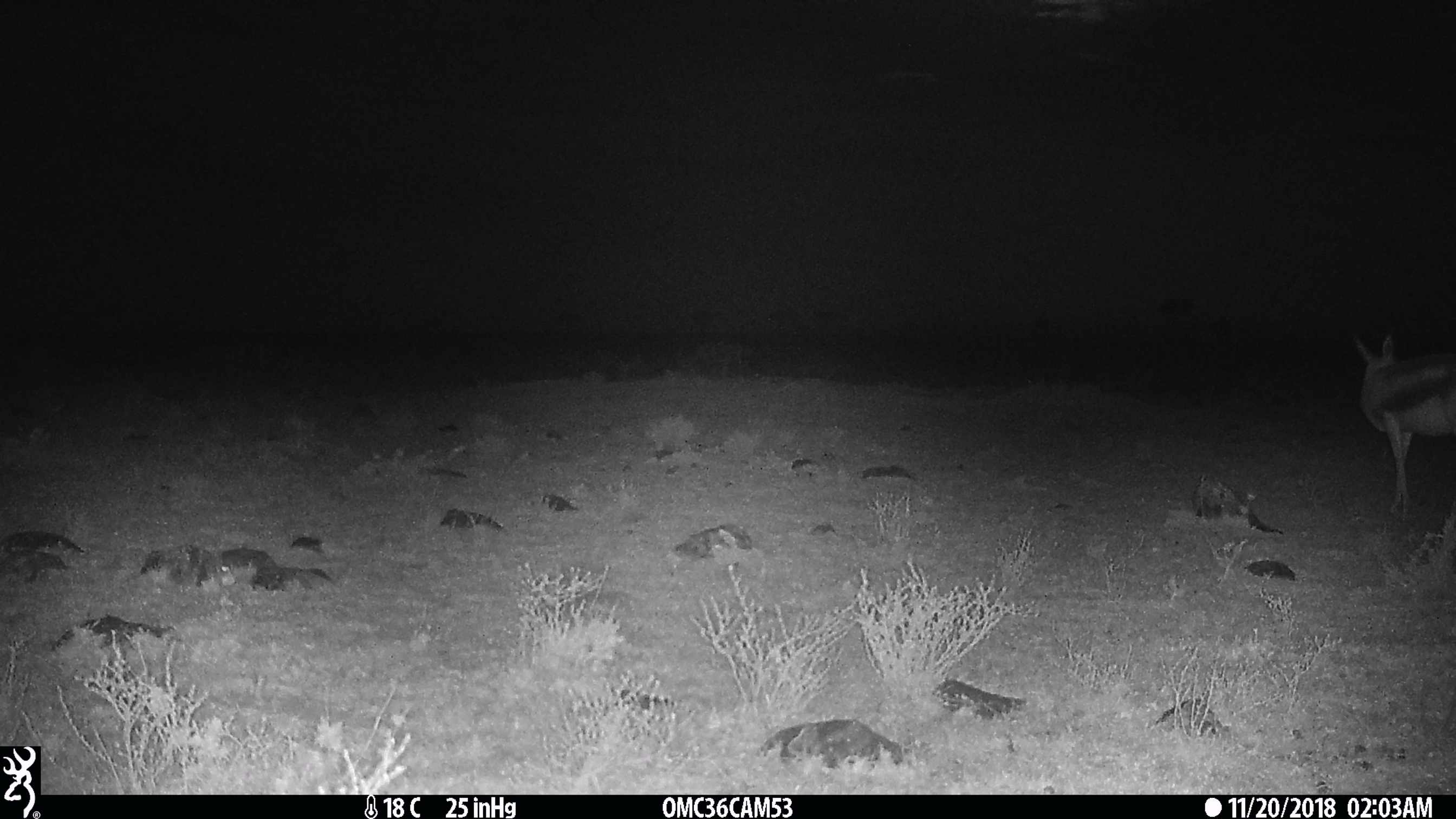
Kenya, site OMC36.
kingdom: Animalia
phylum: Chordata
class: Mammalia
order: Artiodactyla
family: Bovidae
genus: Eudorcas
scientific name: Eudorcas thomsonii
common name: thomon's gazelle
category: gazelle thomsons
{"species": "gazelle thomsons (thomon's gazelle) (Eudorcas thomsonii)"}